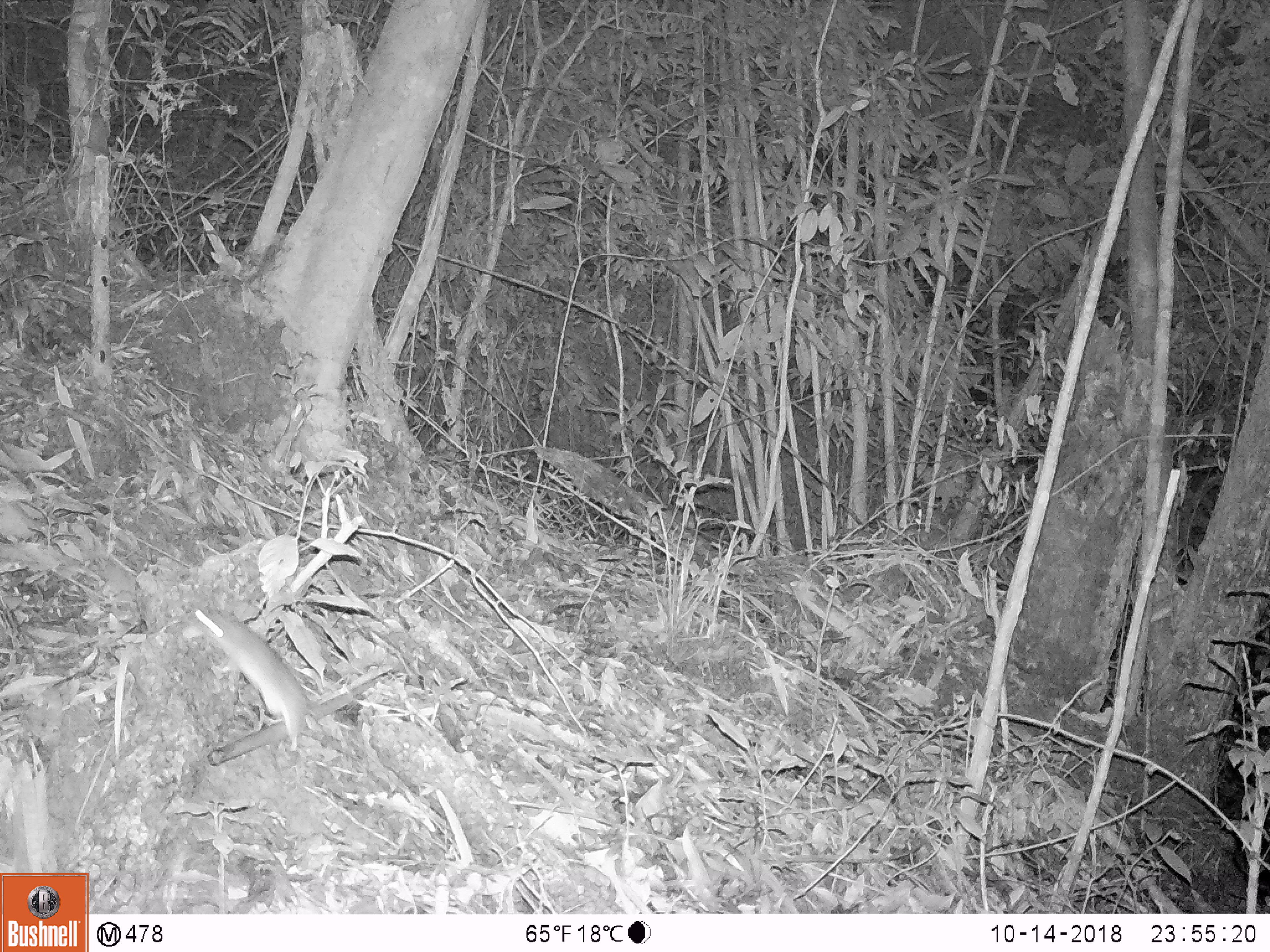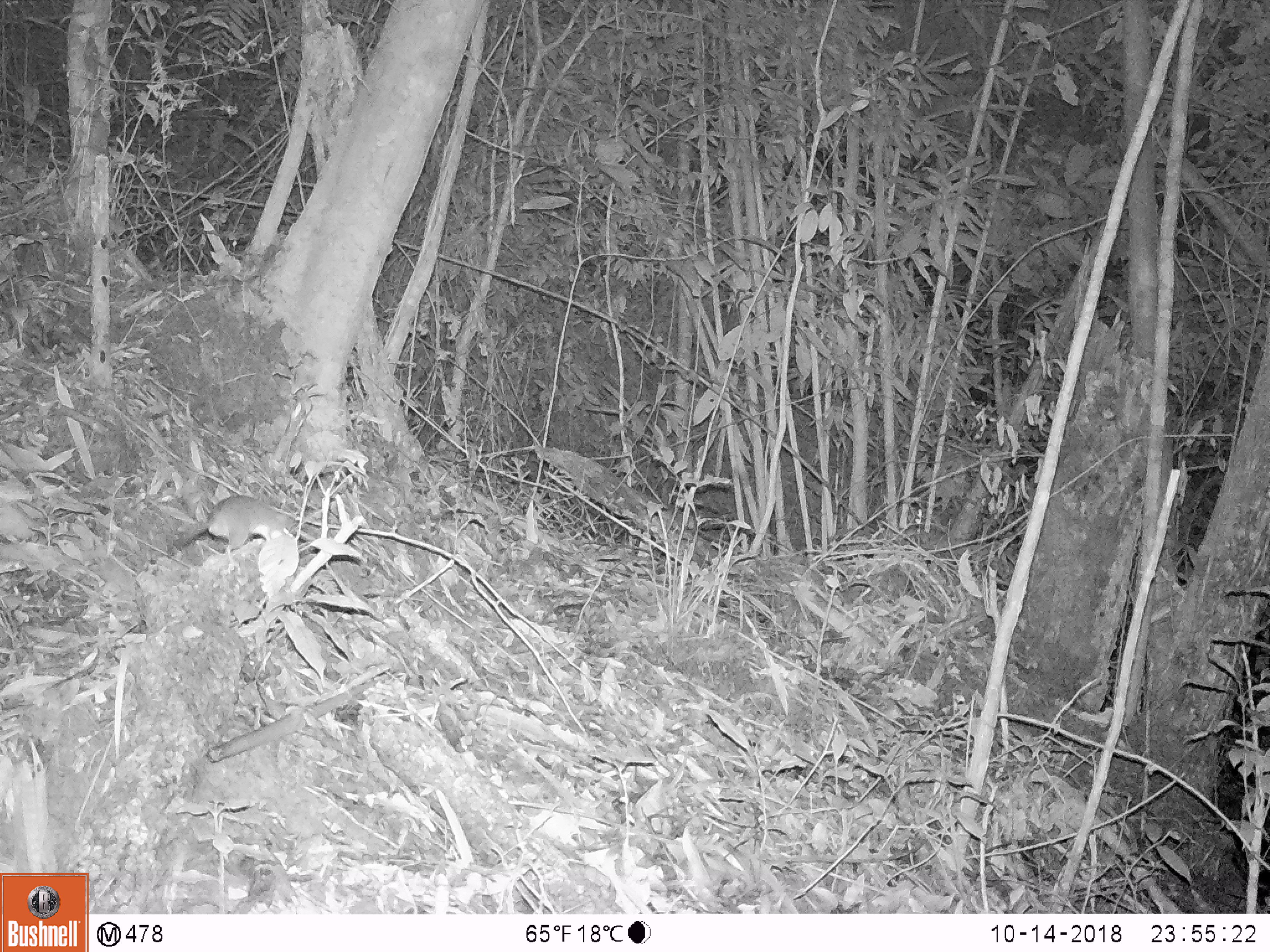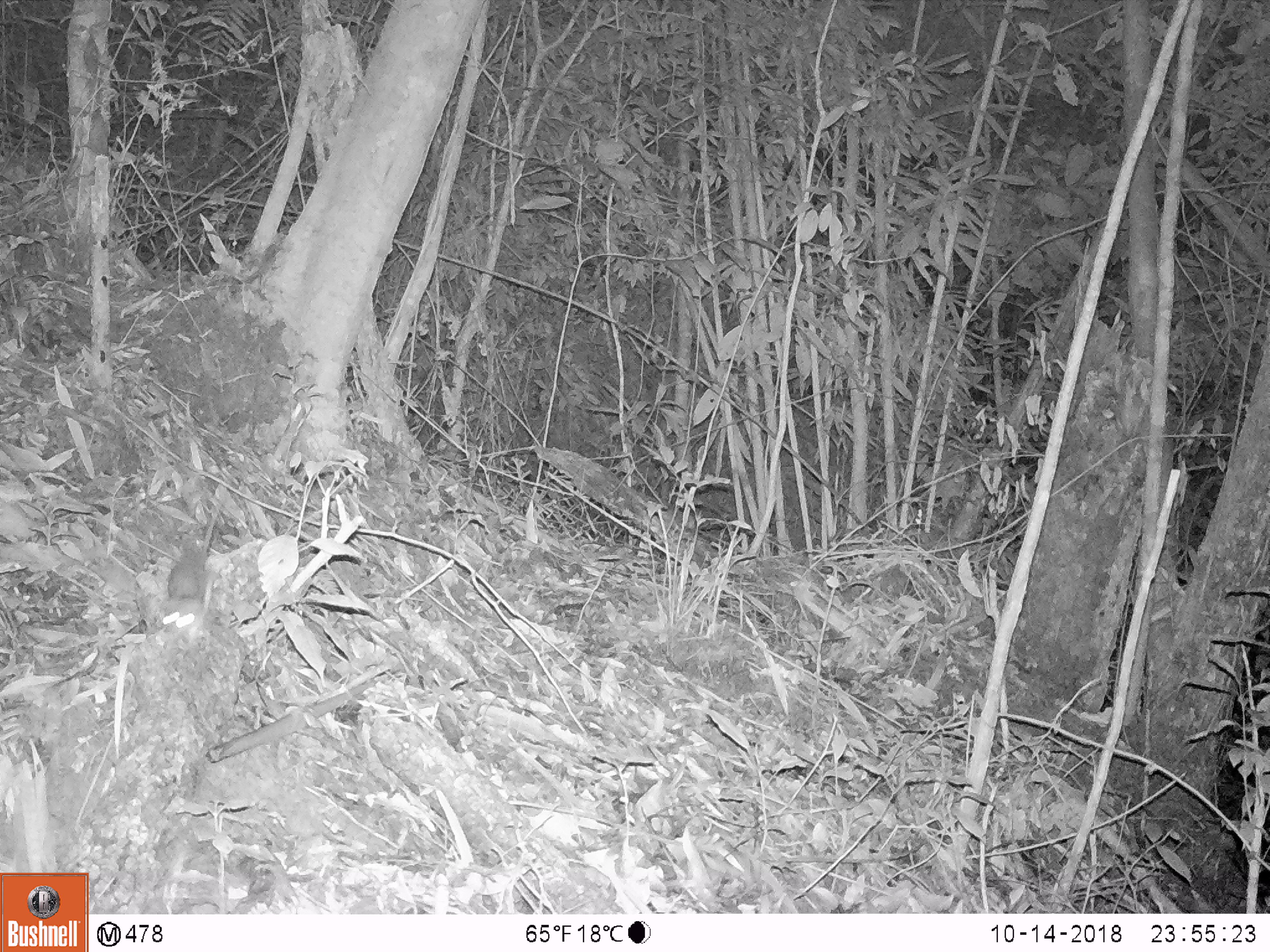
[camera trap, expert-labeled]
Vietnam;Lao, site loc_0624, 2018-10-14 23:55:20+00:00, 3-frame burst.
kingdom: Animalia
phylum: Chordata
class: Mammalia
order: Rodentia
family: Muridae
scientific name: Muridae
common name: old-world mice and rats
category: unidentified murid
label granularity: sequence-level